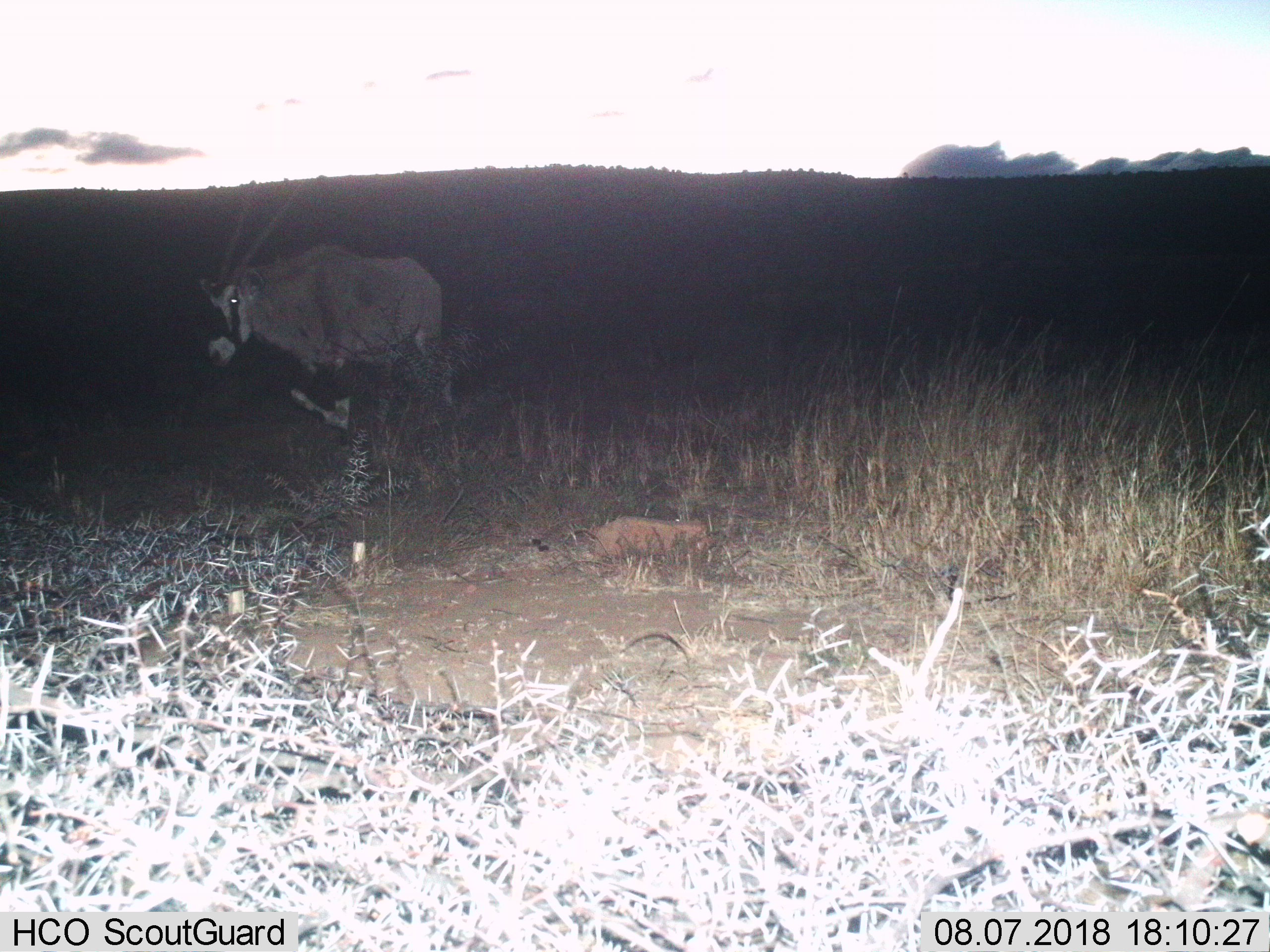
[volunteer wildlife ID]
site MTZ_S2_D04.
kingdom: Animalia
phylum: Chordata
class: Mammalia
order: Artiodactyla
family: Bovidae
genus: Oryx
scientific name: Oryx gazella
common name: gemsbok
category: oryx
Oryx (gemsbok) (Oryx gazella), count 1. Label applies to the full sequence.